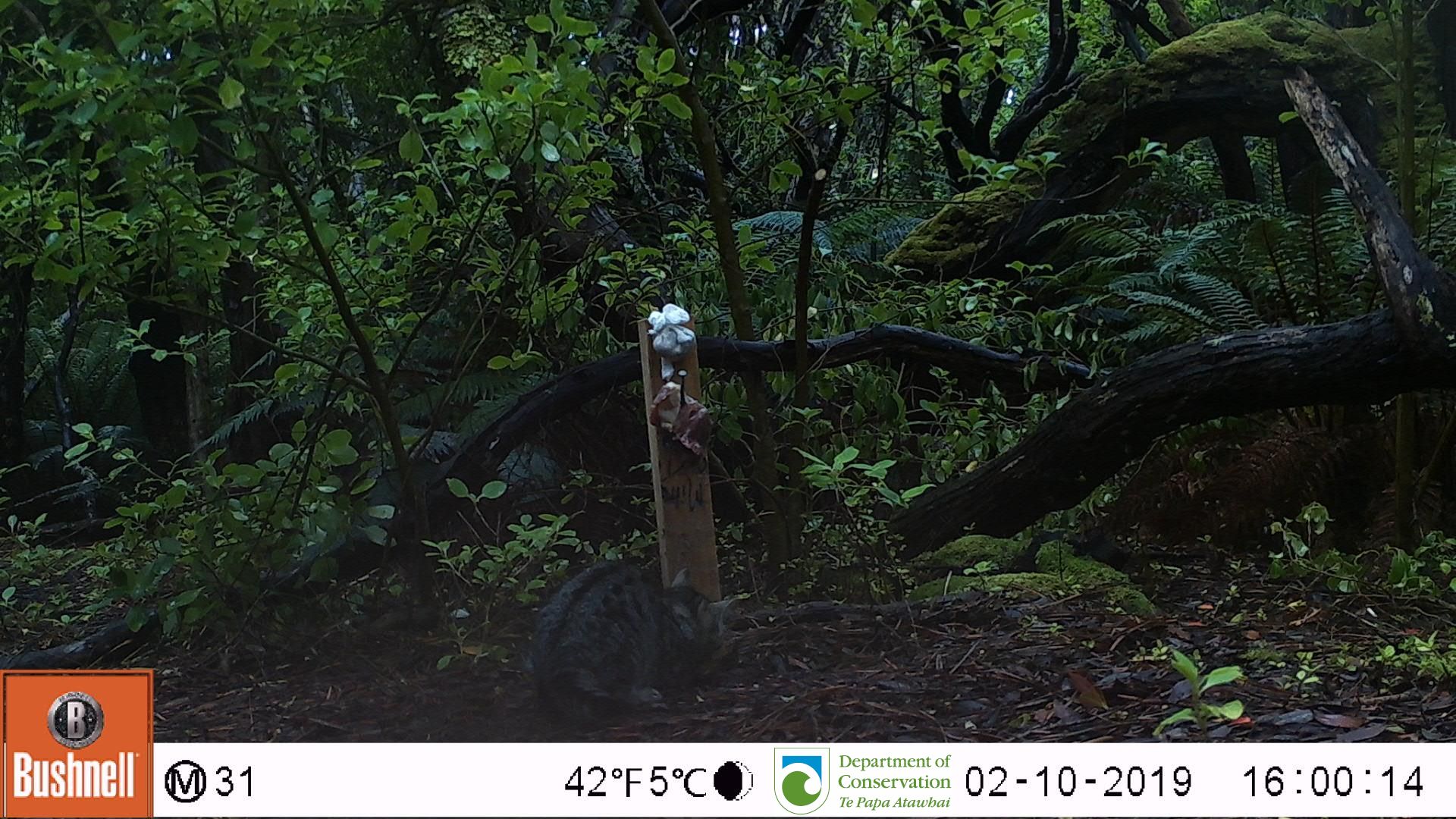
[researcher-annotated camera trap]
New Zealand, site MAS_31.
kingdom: Animalia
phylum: Chordata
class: Mammalia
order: Carnivora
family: Felidae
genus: Felis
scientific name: Felis catus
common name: domestic cat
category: cat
Cat (domestic cat) (Felis catus).